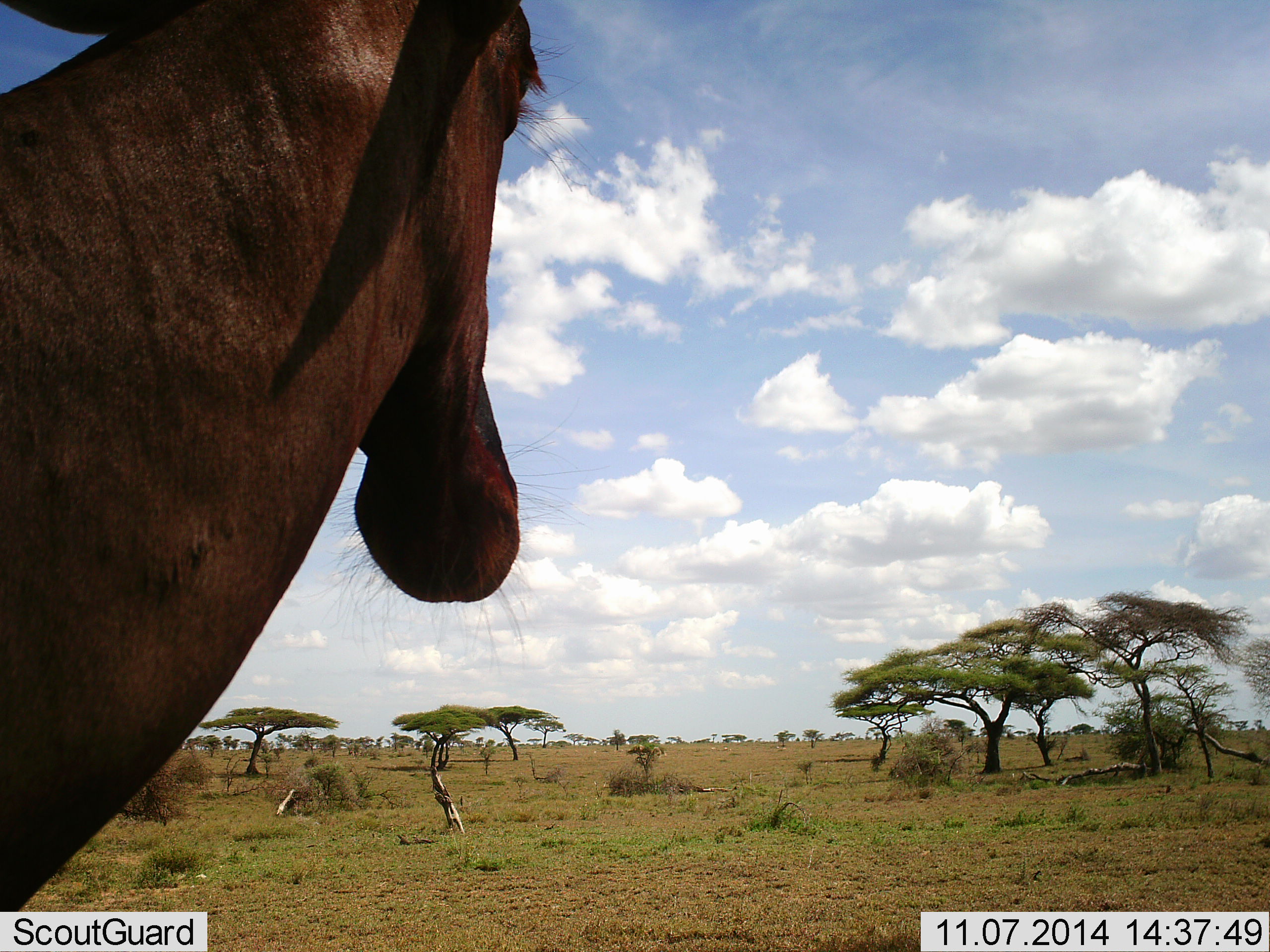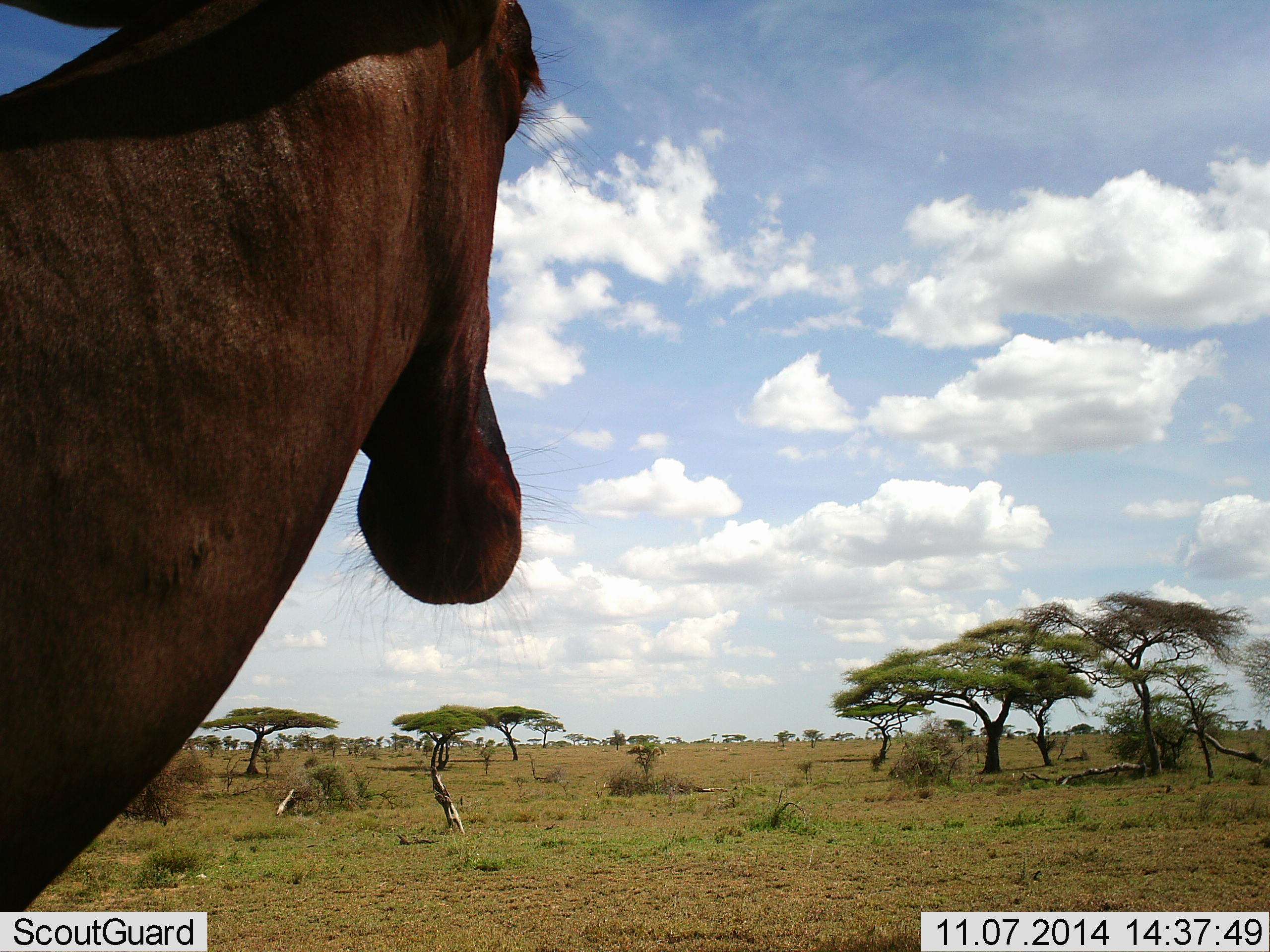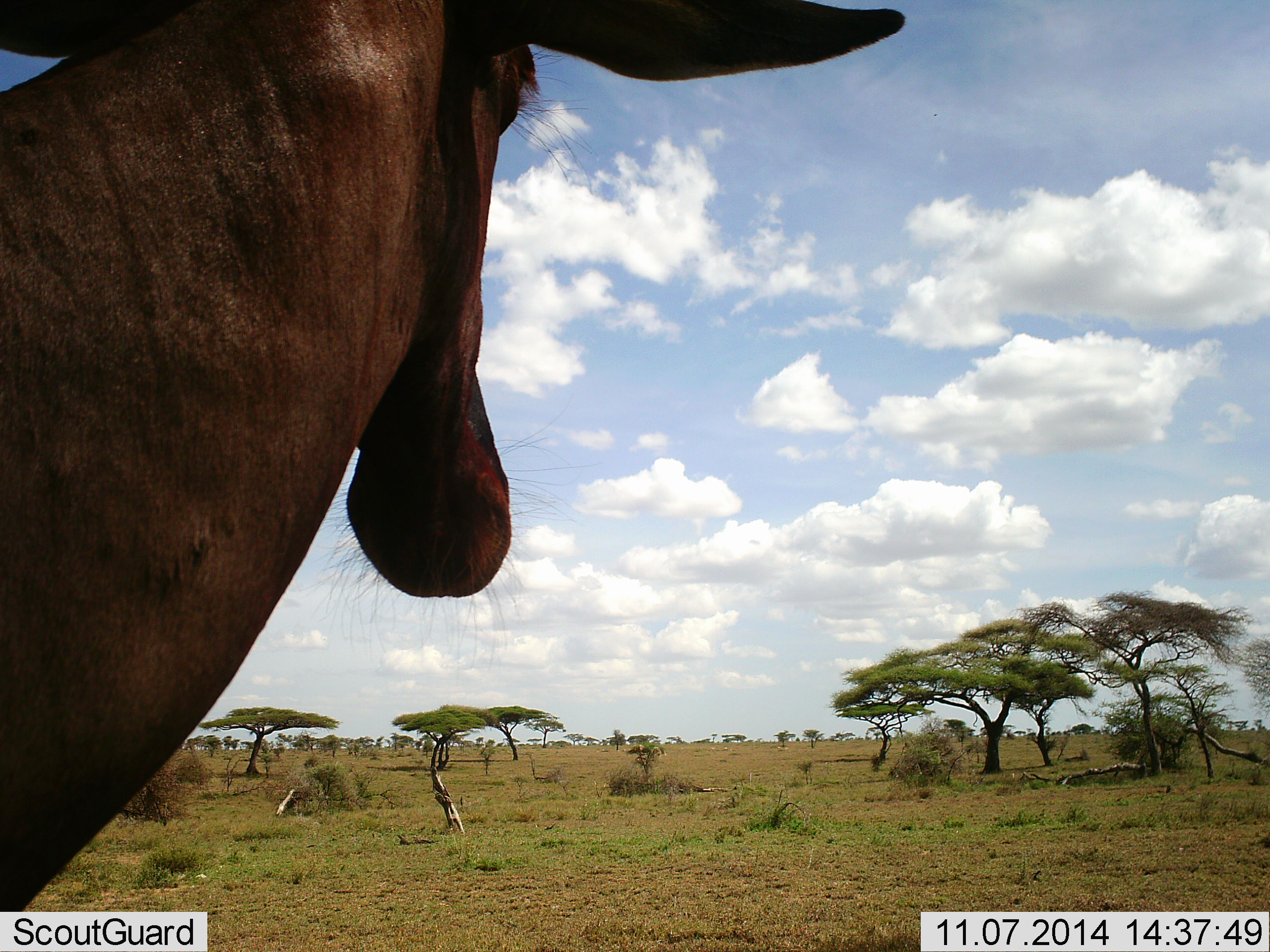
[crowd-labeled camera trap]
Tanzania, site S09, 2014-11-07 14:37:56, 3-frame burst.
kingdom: Animalia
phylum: Chordata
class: Mammalia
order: Artiodactyla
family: Bovidae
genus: Damaliscus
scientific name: Damaliscus lunatus jimela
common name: topi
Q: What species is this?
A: Topi (Damaliscus lunatus jimela).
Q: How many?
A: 1.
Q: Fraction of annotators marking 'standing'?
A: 100%.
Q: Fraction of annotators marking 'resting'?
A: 0%.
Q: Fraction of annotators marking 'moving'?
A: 0%.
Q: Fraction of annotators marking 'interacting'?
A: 0%.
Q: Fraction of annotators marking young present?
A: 0%.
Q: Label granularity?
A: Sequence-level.